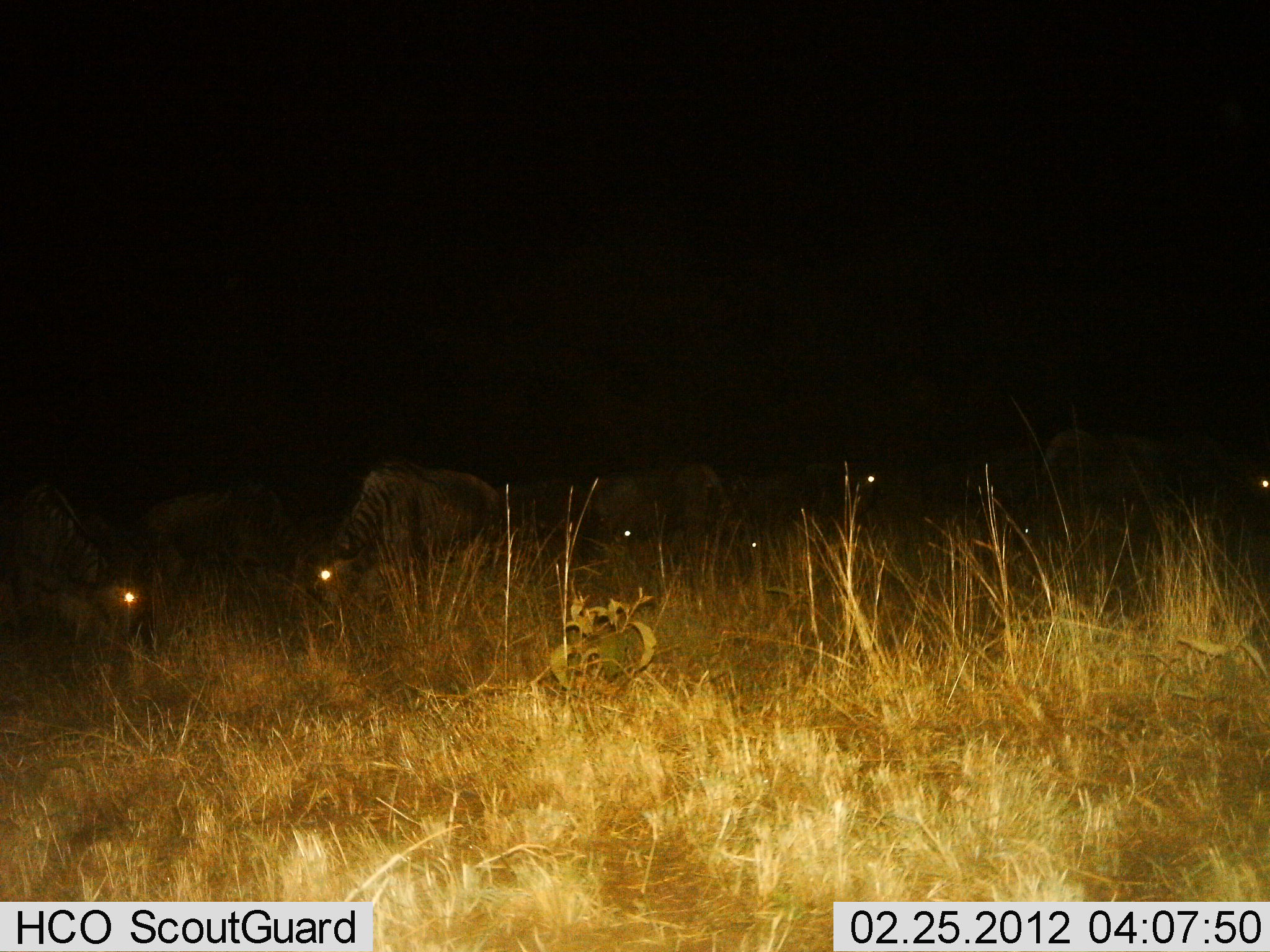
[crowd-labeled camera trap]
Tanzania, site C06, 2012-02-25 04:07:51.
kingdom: Animalia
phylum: Chordata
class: Mammalia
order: Artiodactyla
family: Bovidae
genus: Connochaetes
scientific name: Connochaetes taurinus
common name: blue wildebeest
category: wildebeest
Wildebeest (blue wildebeest) (Connochaetes taurinus), count 6. Behavior (volunteer vote fractions): standing 55%, resting 27%, moving 0%, interacting 0%. Young present (vote fraction): 0%. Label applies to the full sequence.